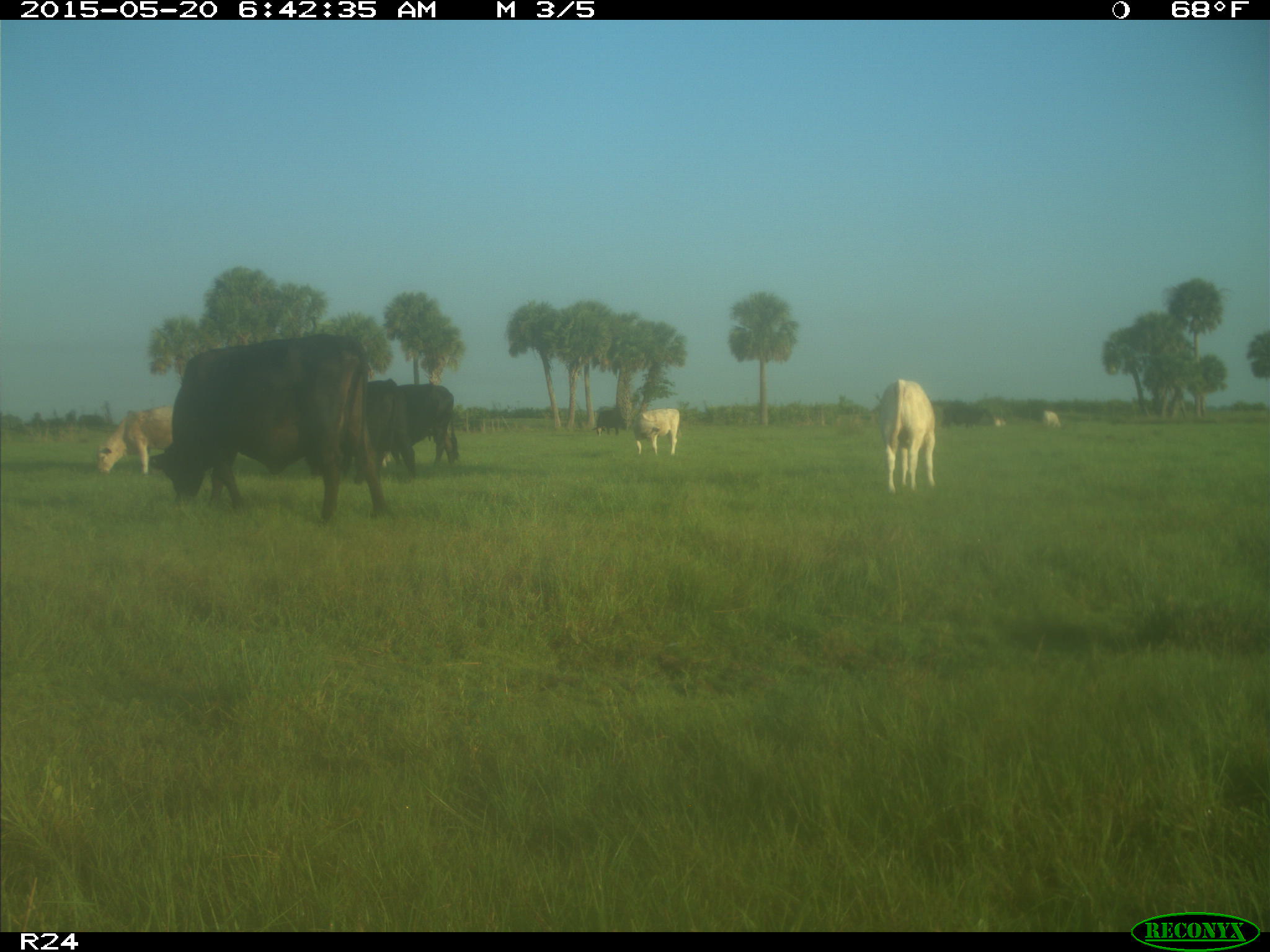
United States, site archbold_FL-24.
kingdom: Animalia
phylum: Chordata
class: Mammalia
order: Artiodactyla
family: Bovidae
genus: Bos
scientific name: Bos taurus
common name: domestic cow